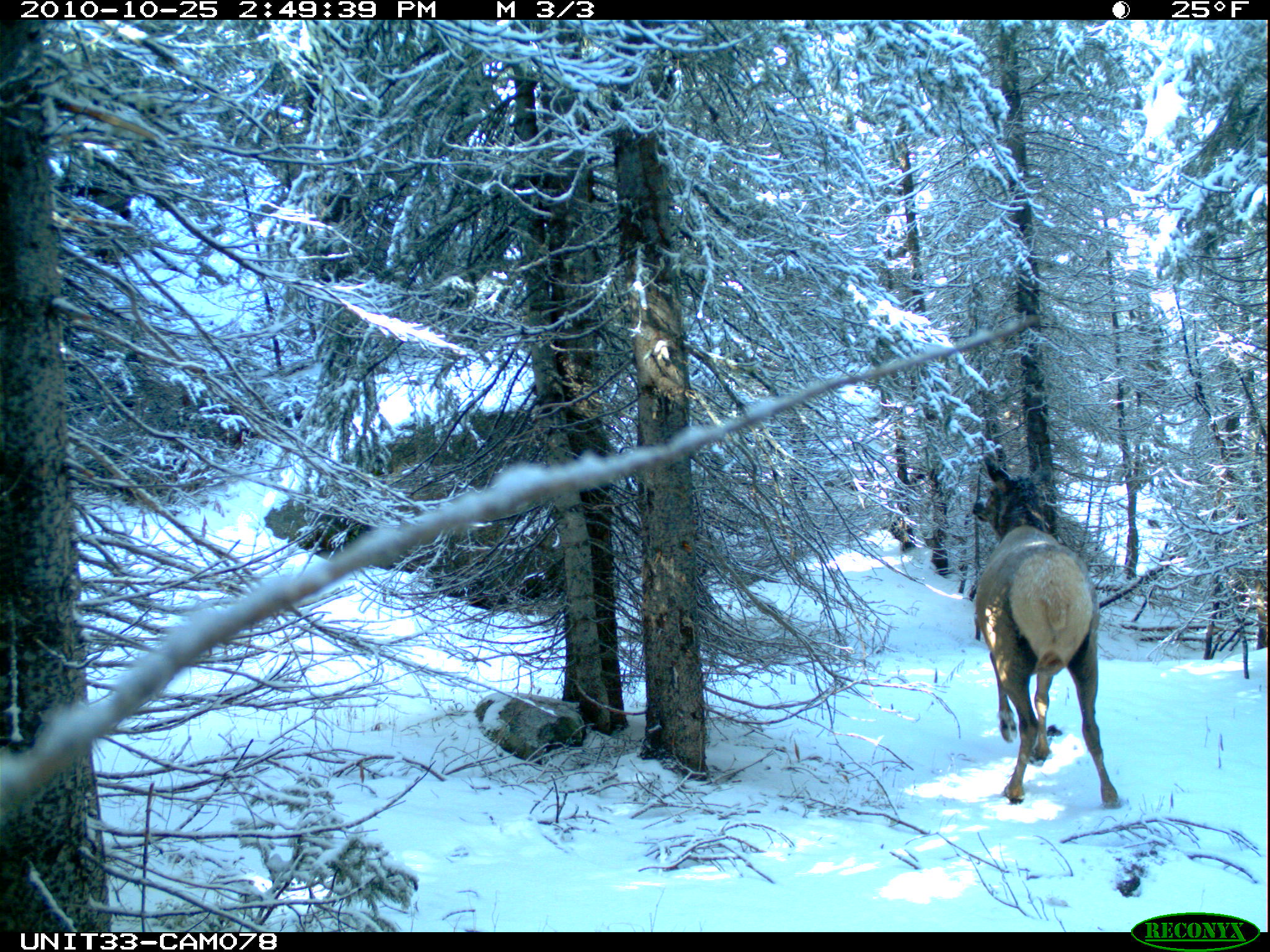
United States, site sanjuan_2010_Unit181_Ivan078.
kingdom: Animalia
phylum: Chordata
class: Mammalia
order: Artiodactyla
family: Cervidae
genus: Cervus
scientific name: Cervus elaphus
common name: red deer